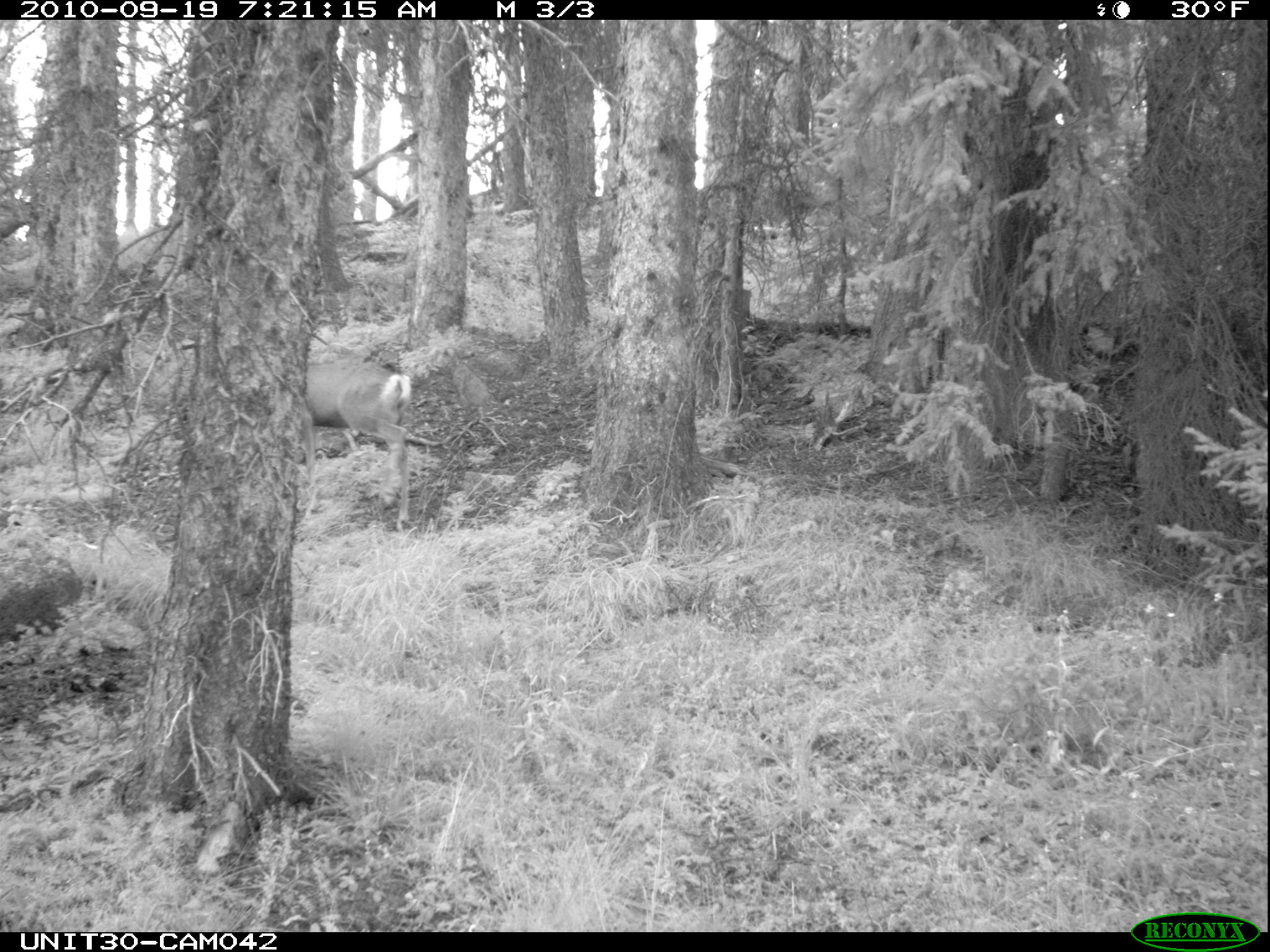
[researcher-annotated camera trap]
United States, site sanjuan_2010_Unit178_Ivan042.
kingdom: Animalia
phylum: Chordata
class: Mammalia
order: Artiodactyla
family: Cervidae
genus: Odocoileus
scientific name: Odocoileus hemionus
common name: mule deer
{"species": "Odocoileus hemionus (mule deer)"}